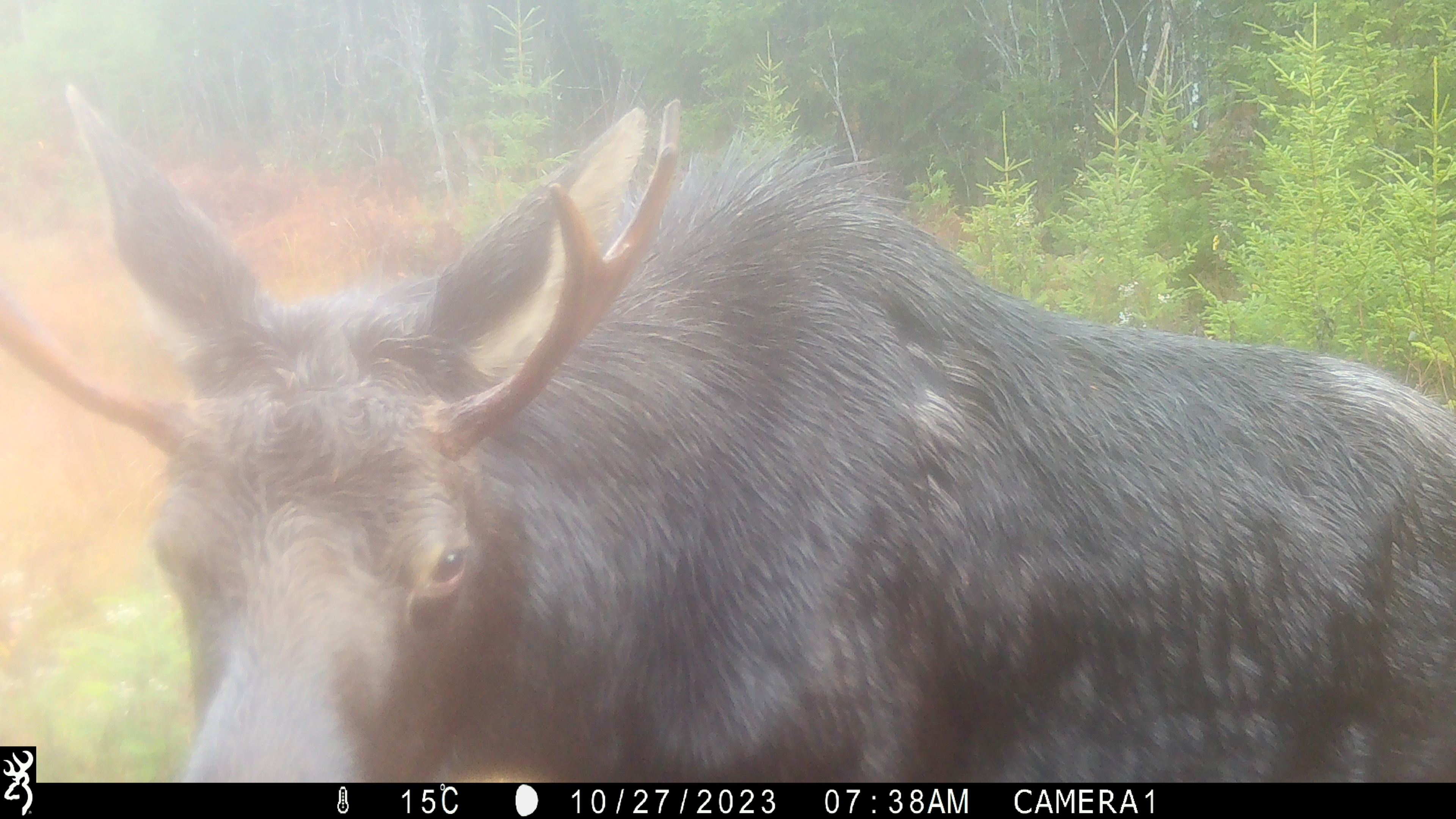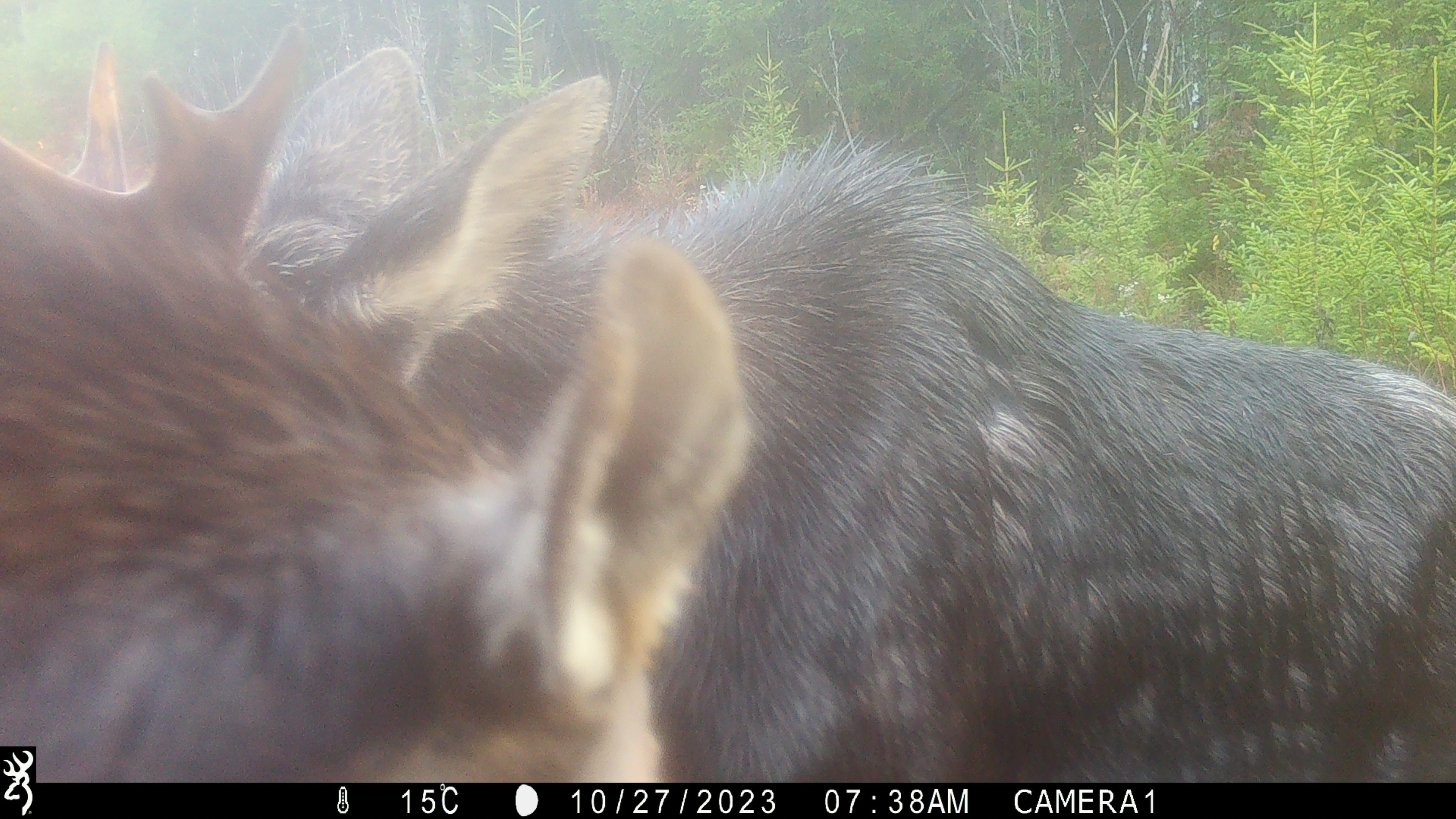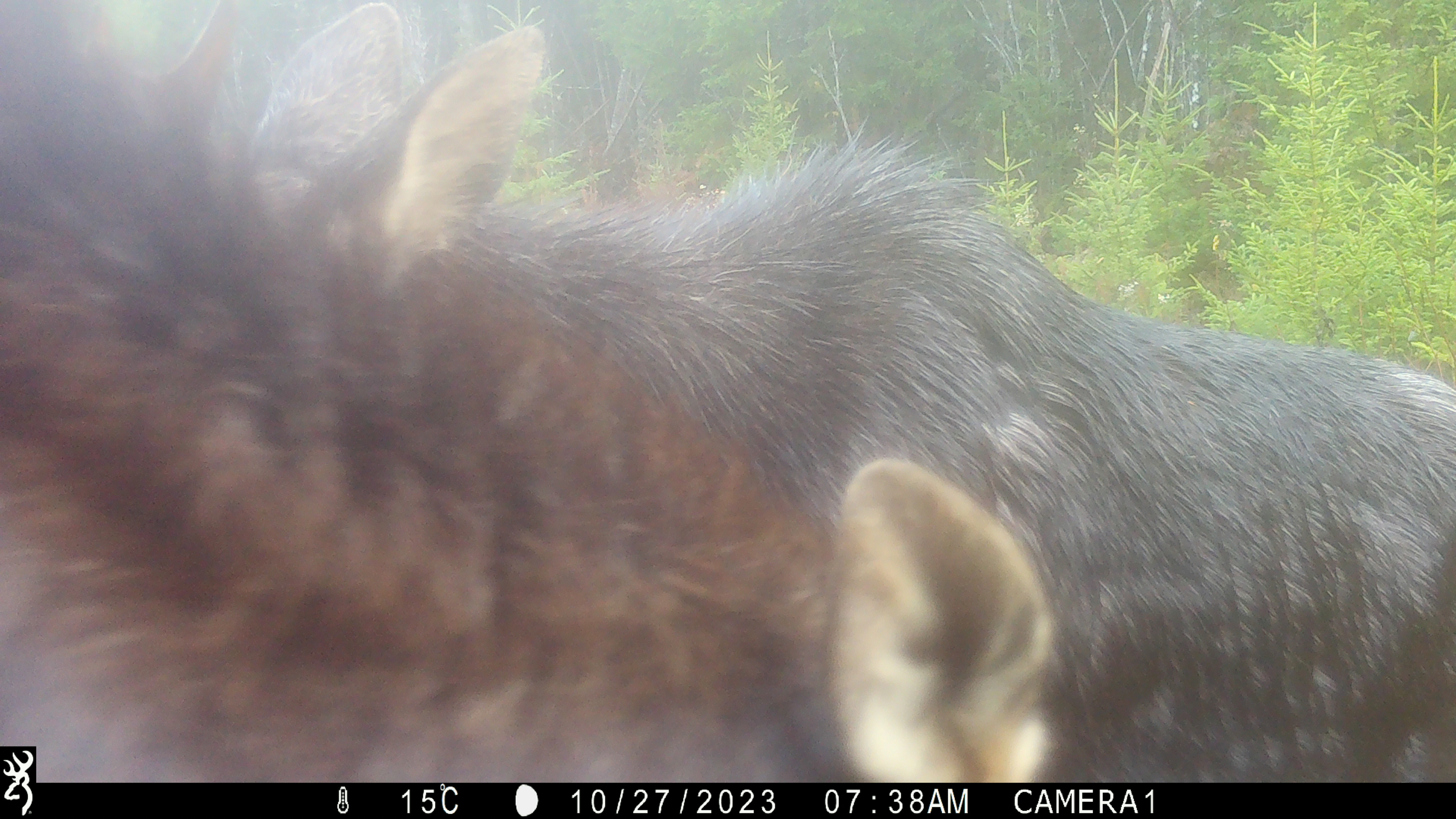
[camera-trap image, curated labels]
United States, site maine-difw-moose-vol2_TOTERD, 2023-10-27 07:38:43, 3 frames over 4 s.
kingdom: Animalia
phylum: Chordata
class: Mammalia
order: Artiodactyla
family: Cervidae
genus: Alces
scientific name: Alces alces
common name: moose